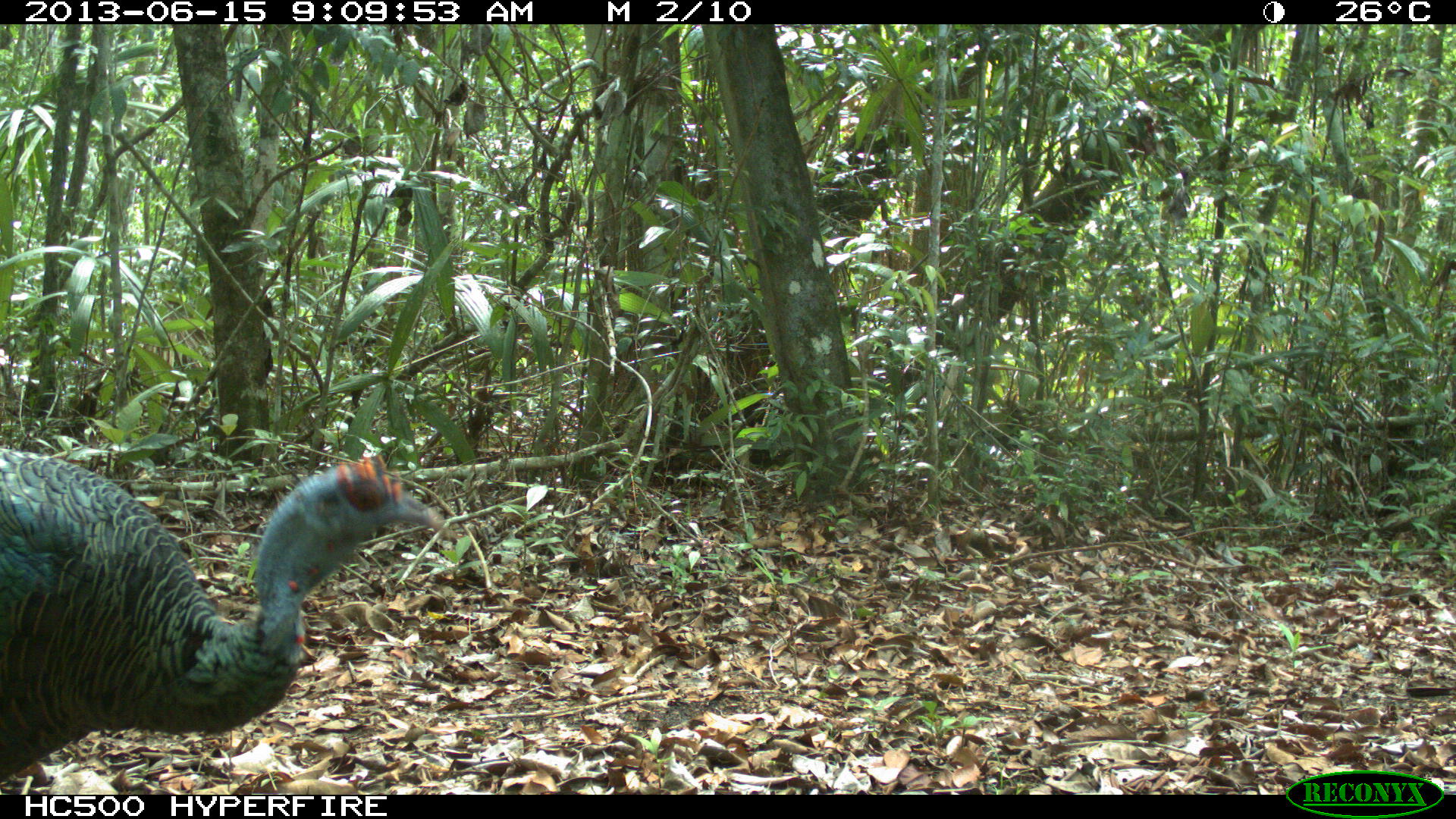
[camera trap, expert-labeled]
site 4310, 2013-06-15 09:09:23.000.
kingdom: Animalia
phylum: Chordata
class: Aves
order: Galliformes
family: Phasianidae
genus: Meleagris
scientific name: Meleagris ocellata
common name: ocellated turkey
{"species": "Meleagris ocellata (ocellated turkey)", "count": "1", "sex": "male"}